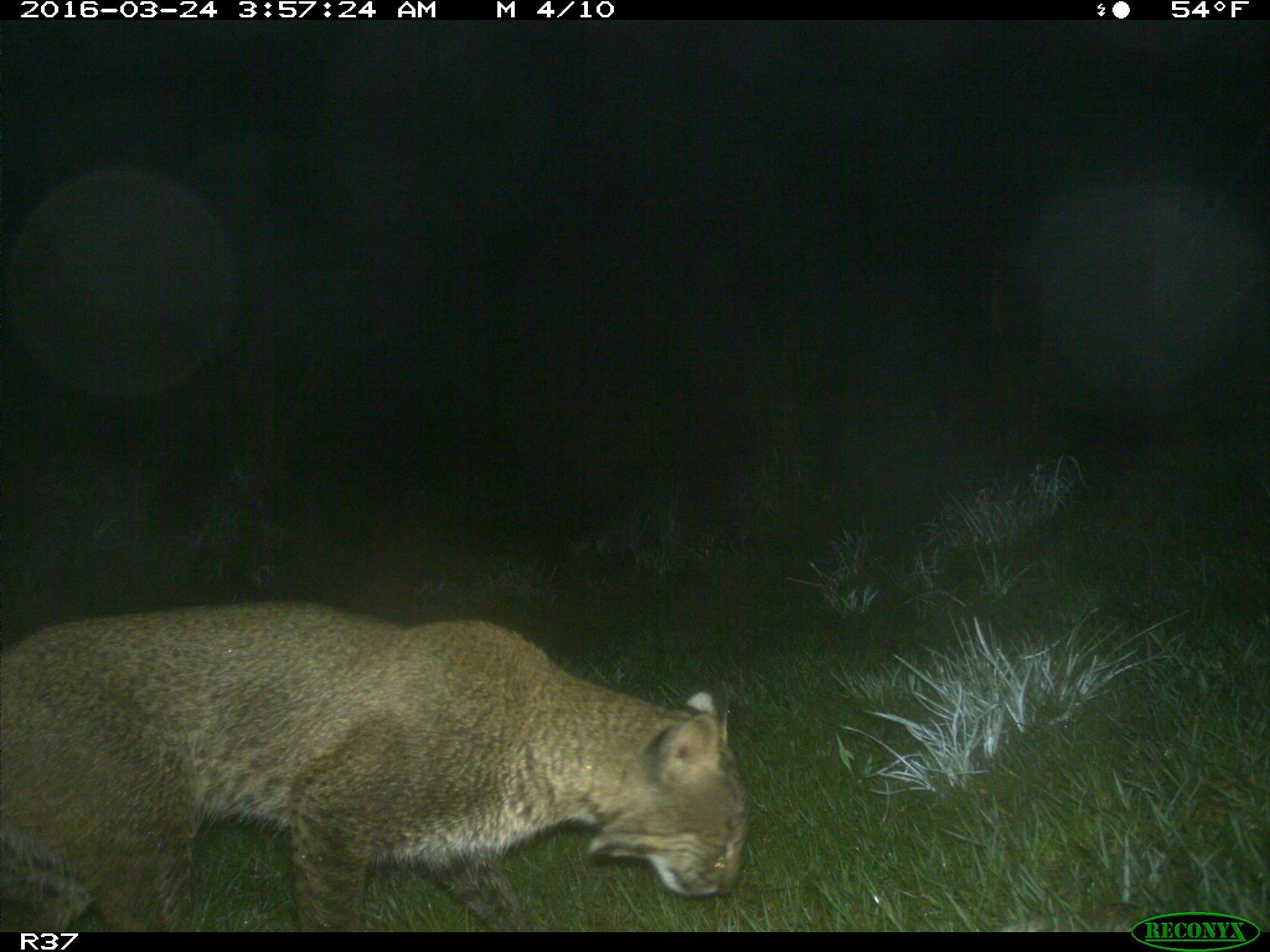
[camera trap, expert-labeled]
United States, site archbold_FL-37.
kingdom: Animalia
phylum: Chordata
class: Mammalia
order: Carnivora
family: Felidae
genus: Lynx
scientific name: Lynx rufus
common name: bobcat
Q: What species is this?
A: Lynx rufus (bobcat).